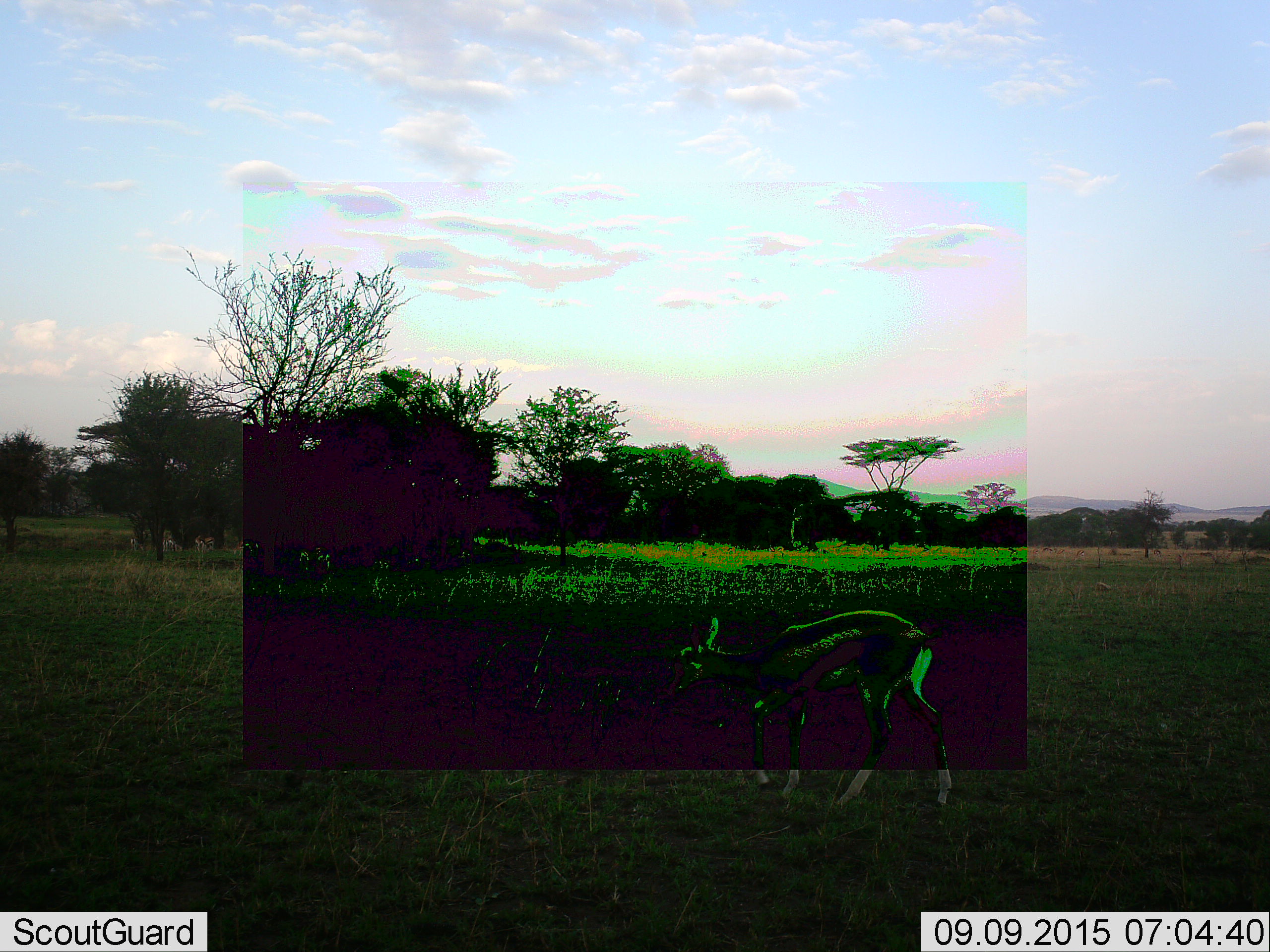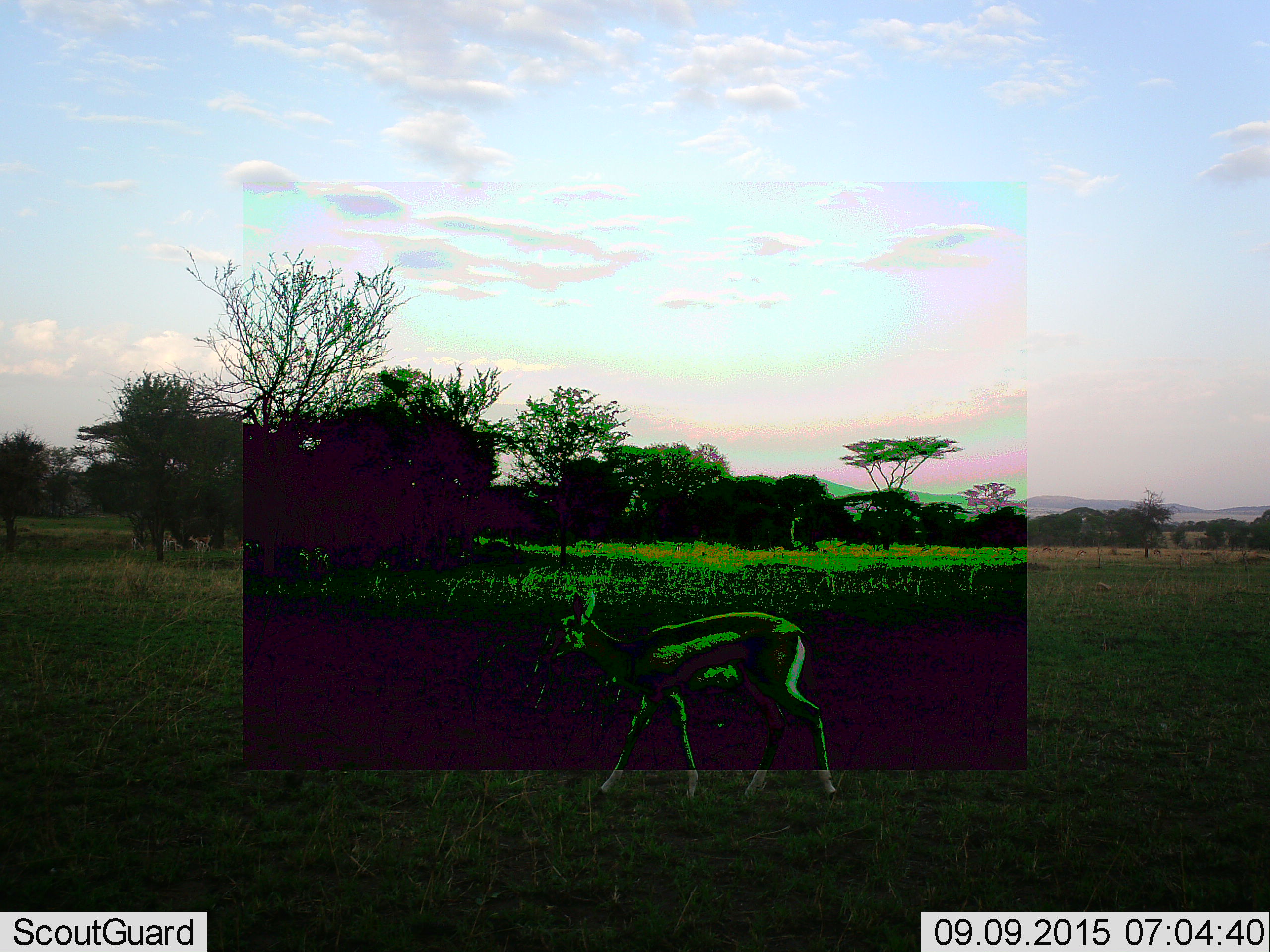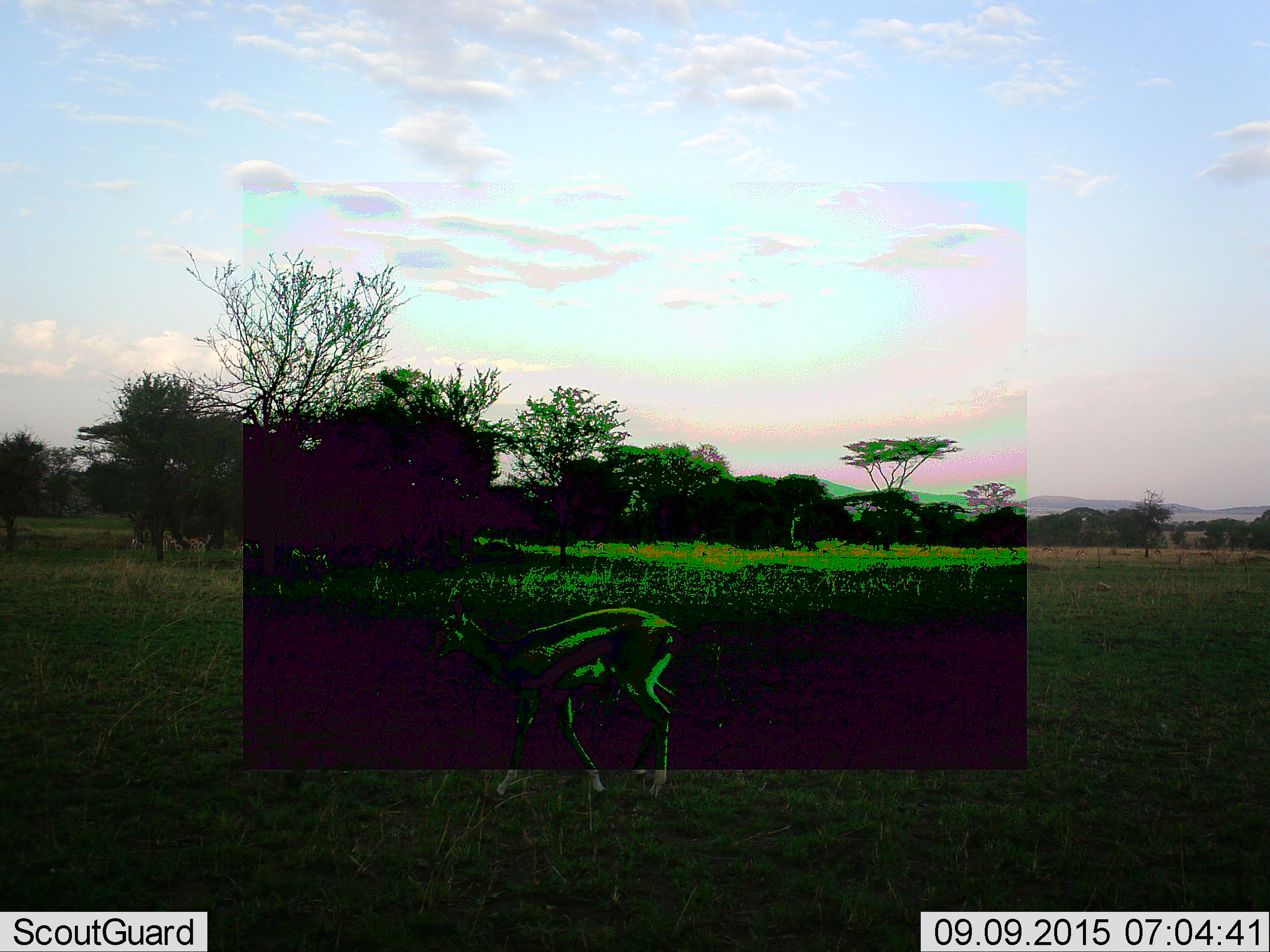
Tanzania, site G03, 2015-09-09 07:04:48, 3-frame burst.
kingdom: Animalia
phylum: Chordata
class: Mammalia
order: Artiodactyla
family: Bovidae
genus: Eudorcas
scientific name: Eudorcas thomsonii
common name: thomson's gazelle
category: gazellethomsons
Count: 4.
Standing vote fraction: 20%.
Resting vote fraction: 10%.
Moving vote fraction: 100%.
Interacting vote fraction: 0%.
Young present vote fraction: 0%.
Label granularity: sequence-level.